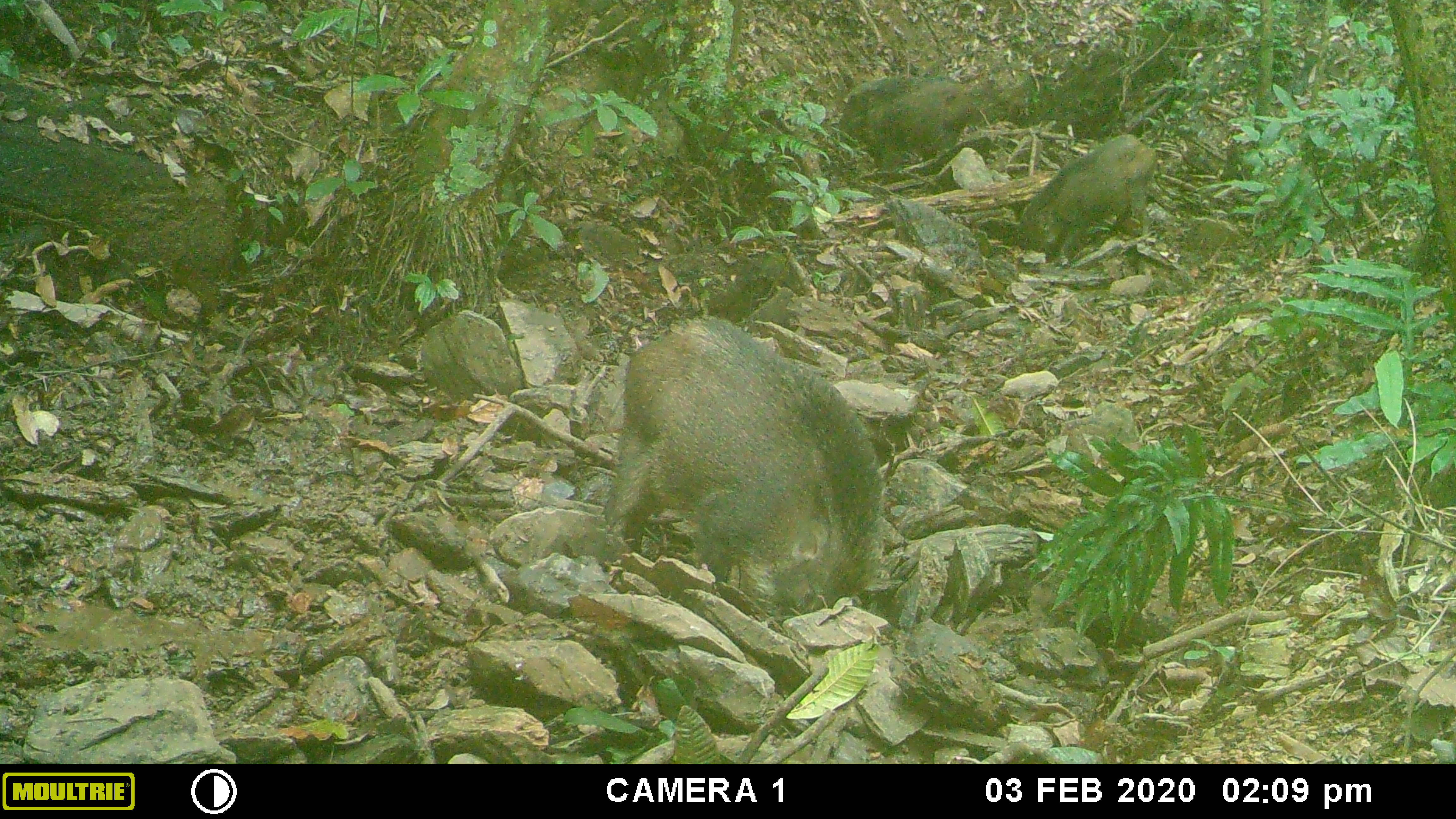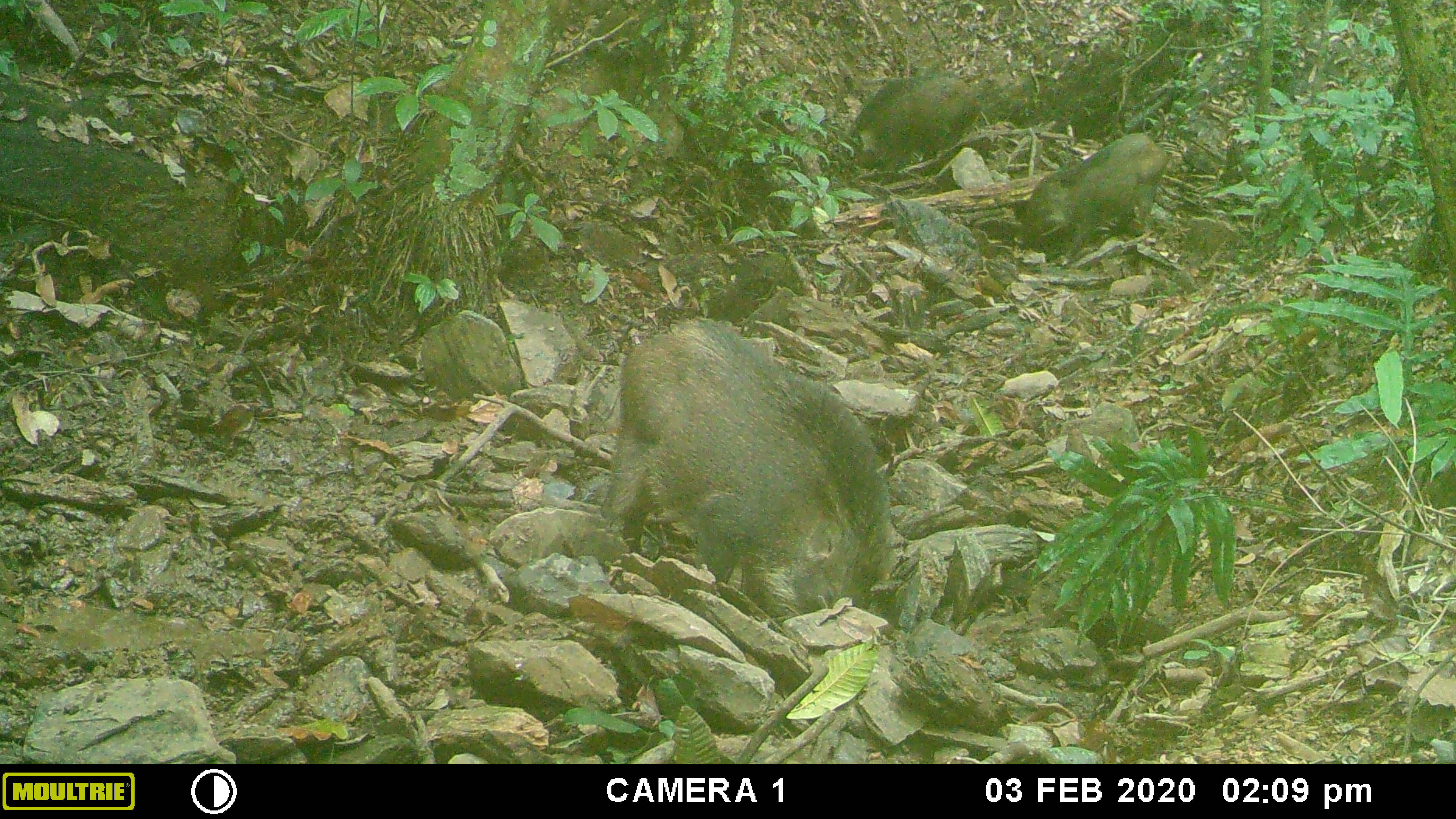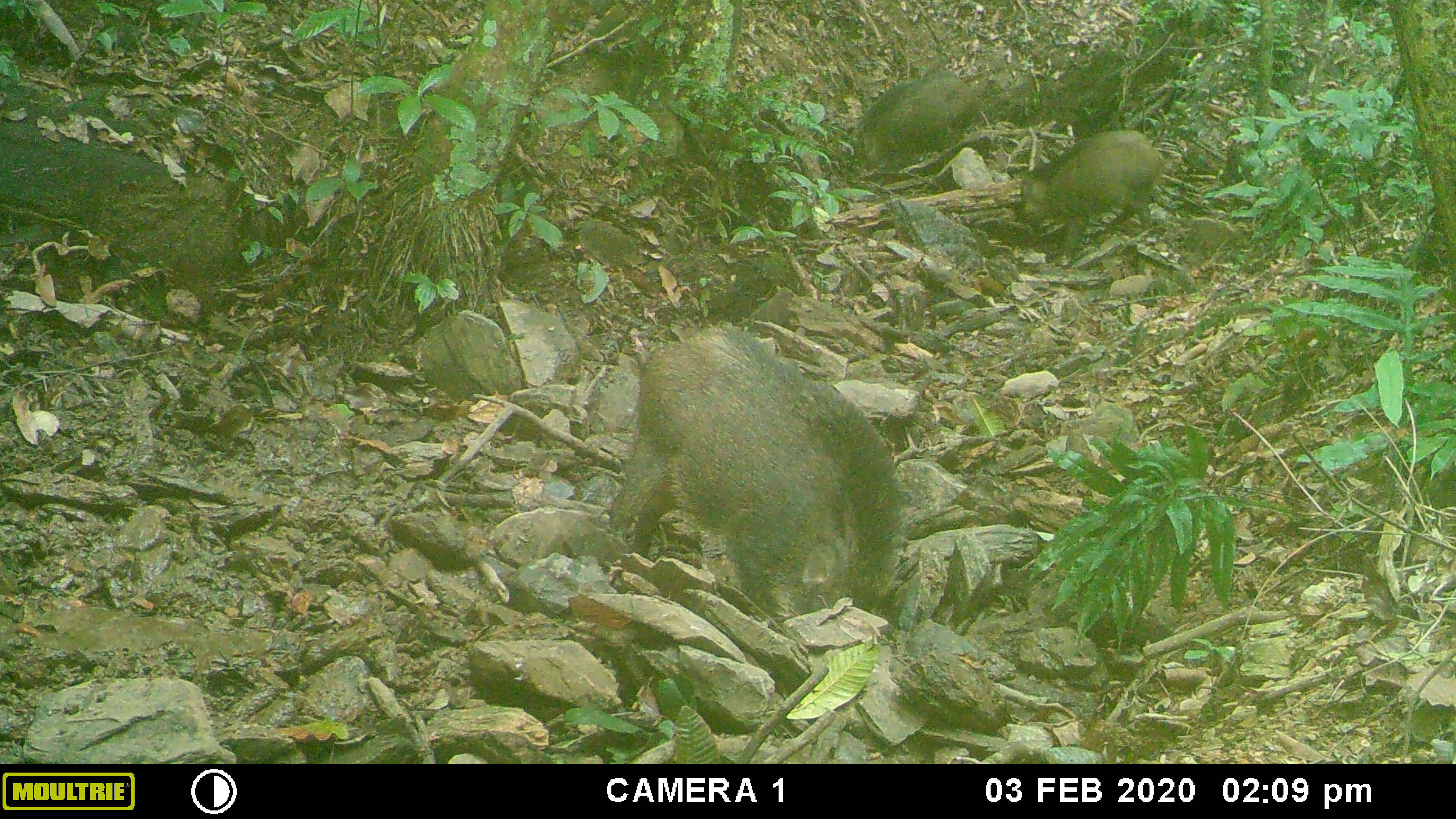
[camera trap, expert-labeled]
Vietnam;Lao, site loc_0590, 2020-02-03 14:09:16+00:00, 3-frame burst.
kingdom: Animalia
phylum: Chordata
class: Mammalia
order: Artiodactyla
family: Suidae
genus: Sus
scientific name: Sus scrofa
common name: eurasian wild pig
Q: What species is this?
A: Eurasian wild pig (Sus scrofa).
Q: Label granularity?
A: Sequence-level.